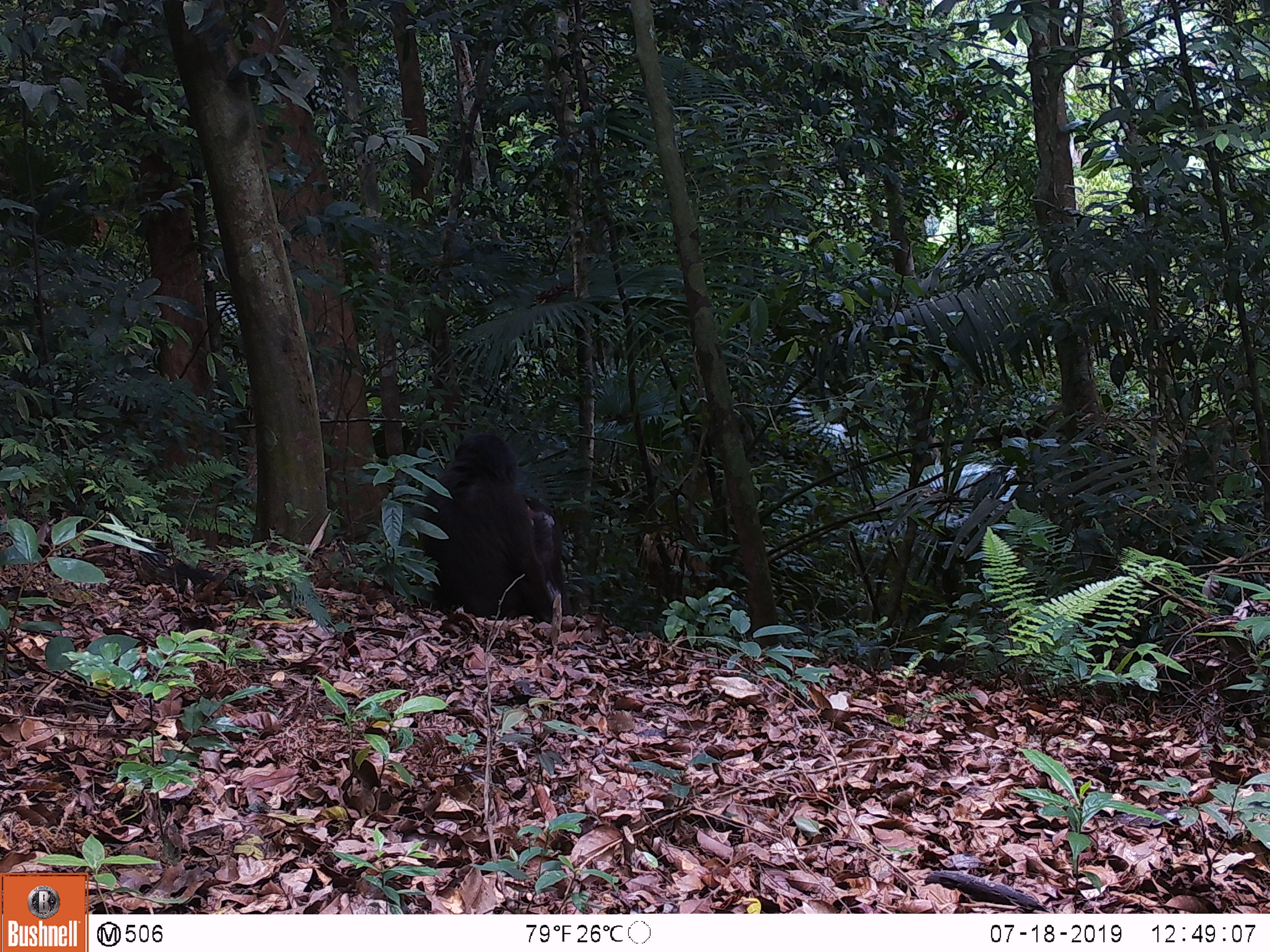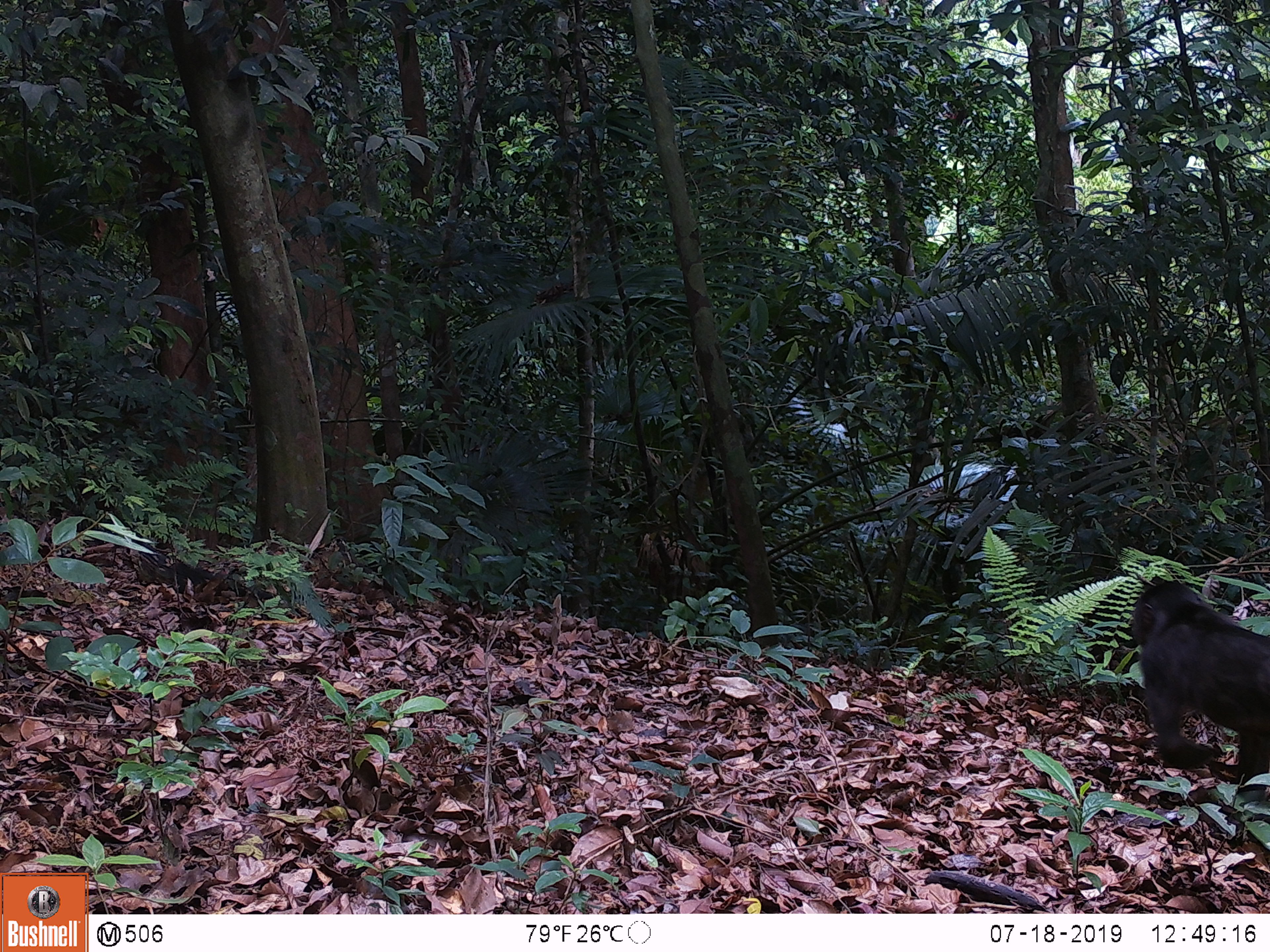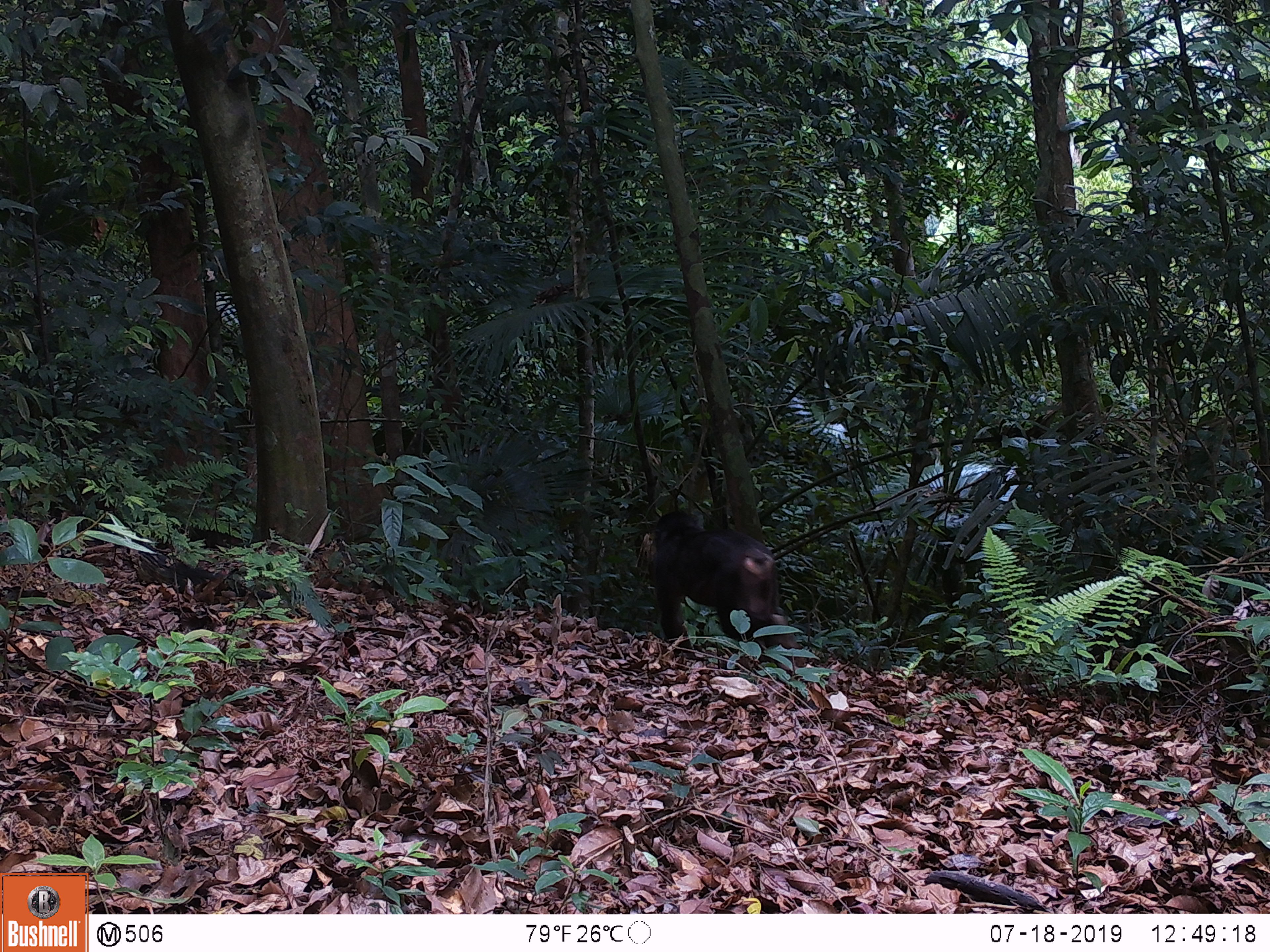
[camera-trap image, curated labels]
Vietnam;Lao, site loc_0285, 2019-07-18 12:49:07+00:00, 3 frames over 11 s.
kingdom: Animalia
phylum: Chordata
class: Mammalia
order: Primates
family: Cercopithecidae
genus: Macaca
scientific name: Macaca arctoides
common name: stump-tailed macaque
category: stump tailed macaque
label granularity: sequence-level